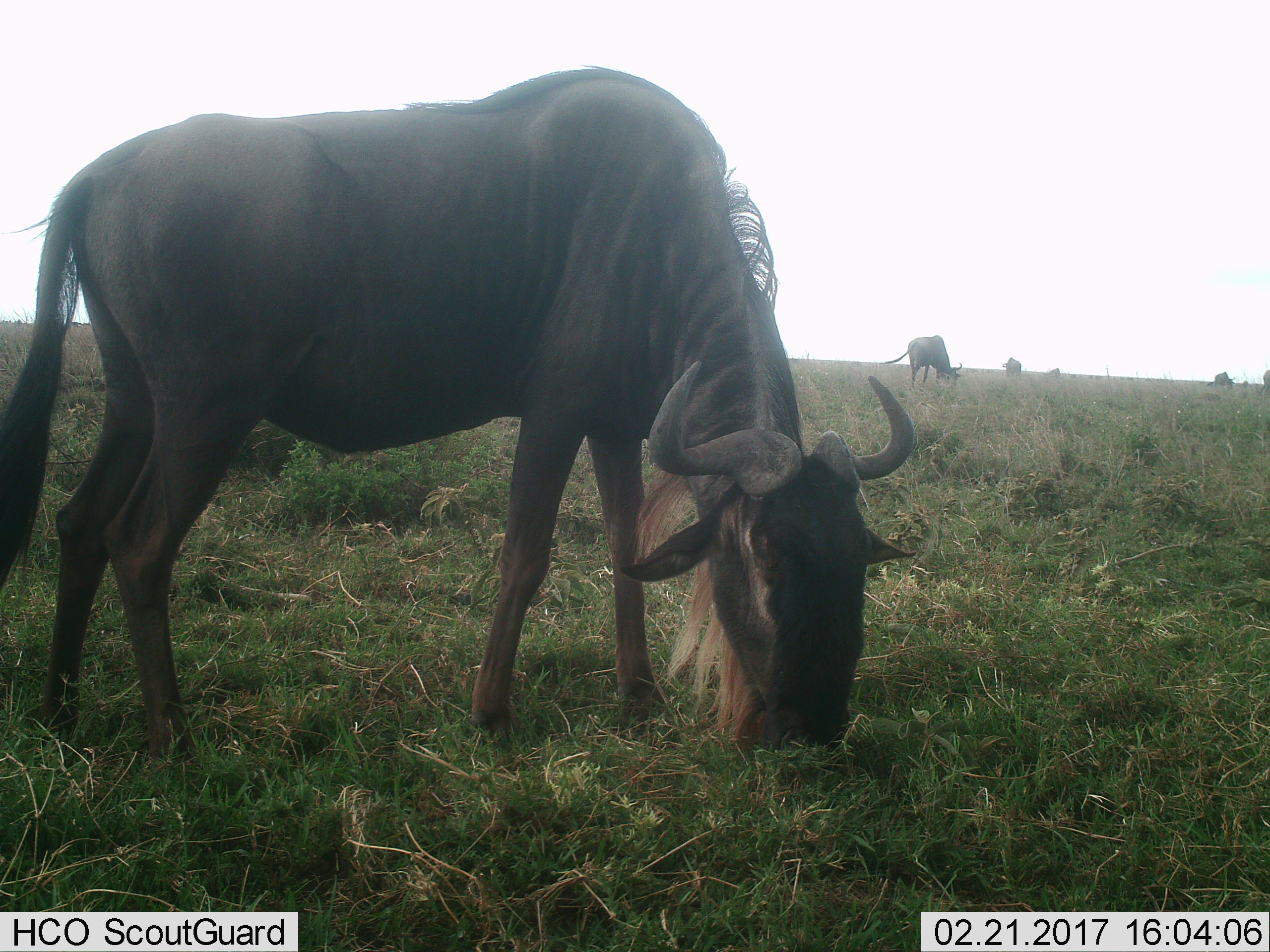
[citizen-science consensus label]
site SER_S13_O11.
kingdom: Animalia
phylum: Chordata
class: Mammalia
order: Artiodactyla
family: Bovidae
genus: Connochaetes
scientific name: Connochaetes taurinus taurinus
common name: blue wildebeest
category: wildebeestblue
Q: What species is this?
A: Wildebeestblue (blue wildebeest) (Connochaetes taurinus taurinus).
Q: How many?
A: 5.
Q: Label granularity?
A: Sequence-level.